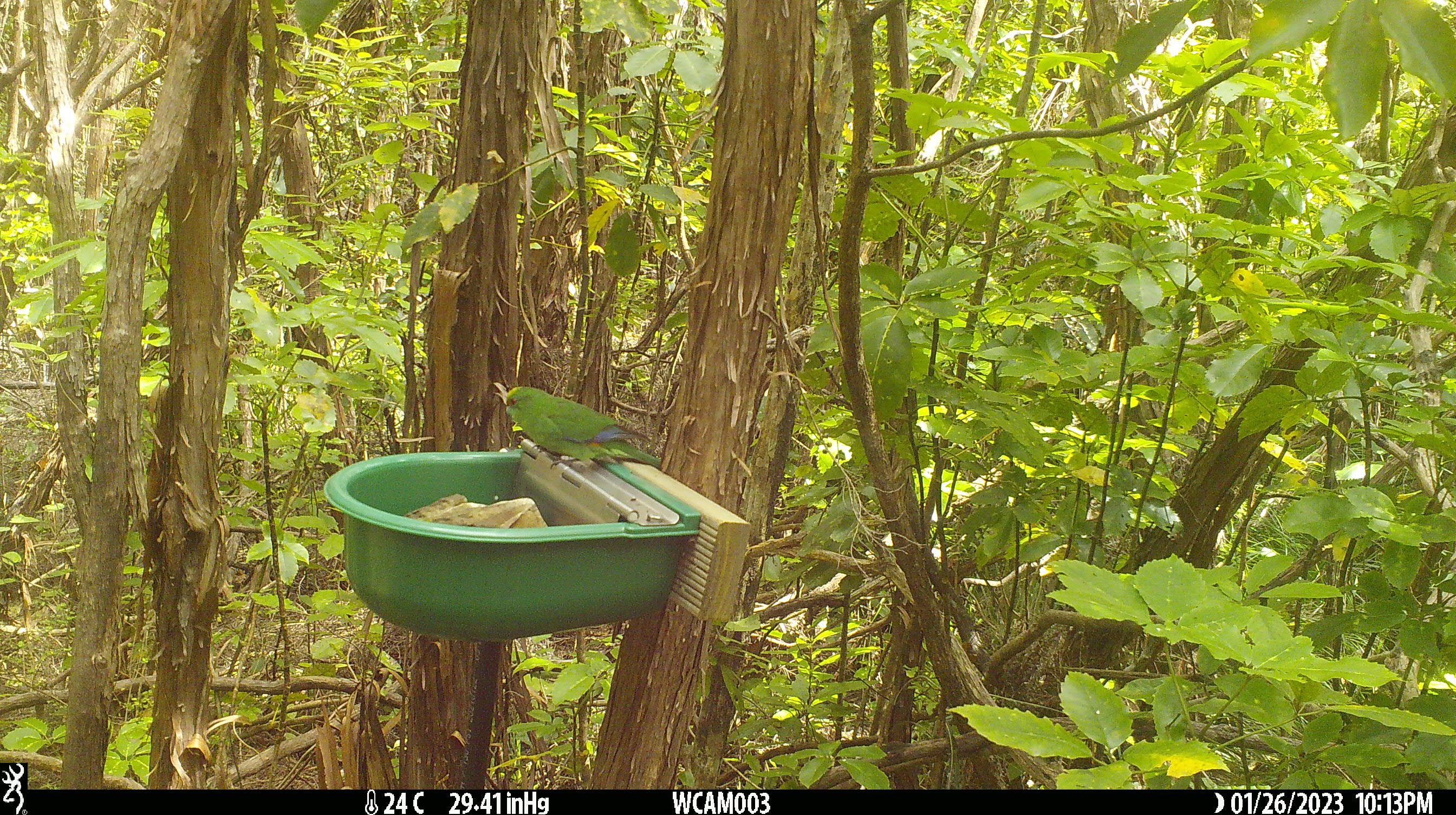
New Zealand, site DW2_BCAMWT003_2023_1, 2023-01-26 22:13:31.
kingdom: Animalia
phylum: Chordata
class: Aves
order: Psittaciformes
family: Psittaculidae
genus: Cyanoramphus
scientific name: Cyanoramphus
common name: parakeet